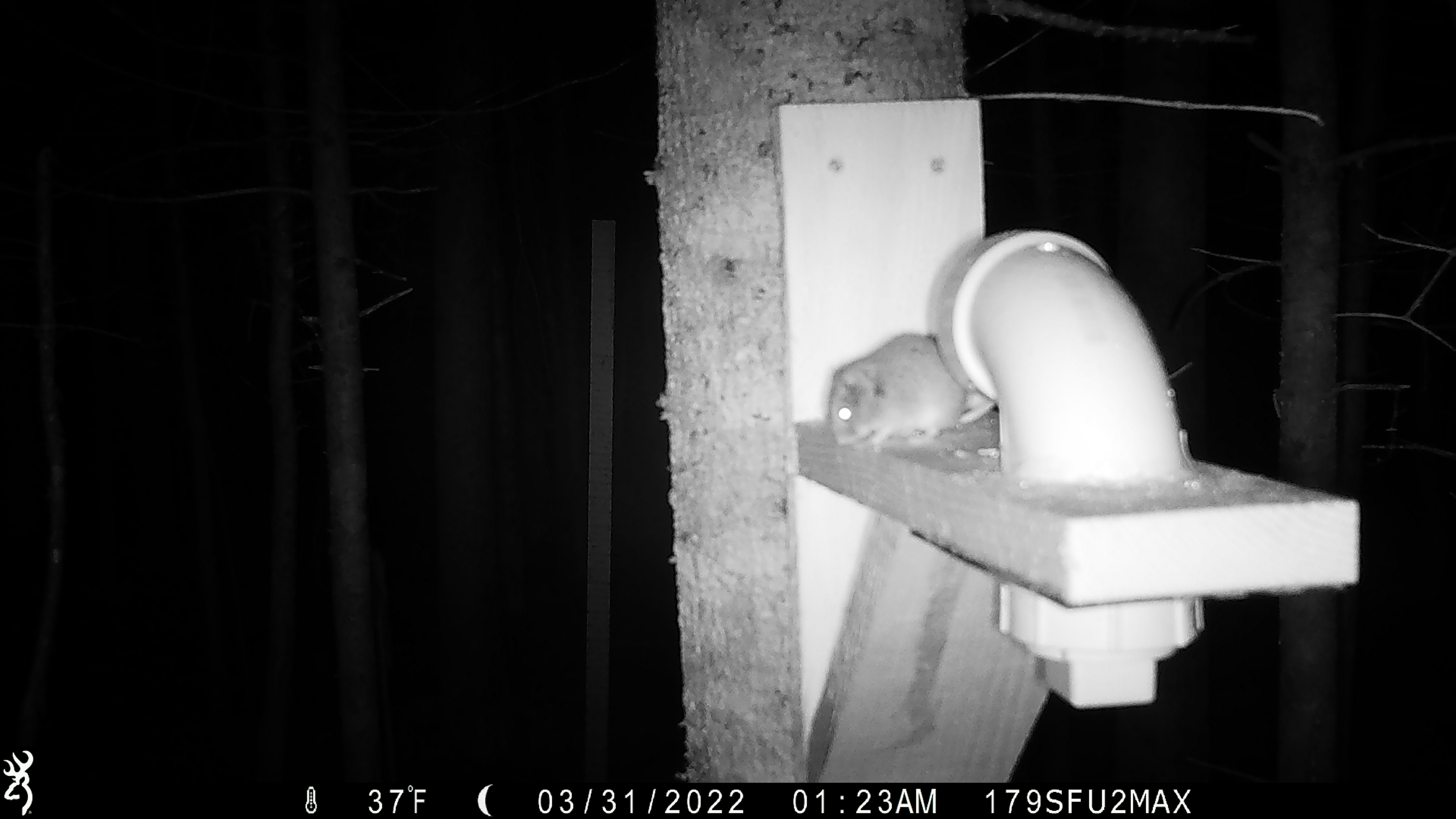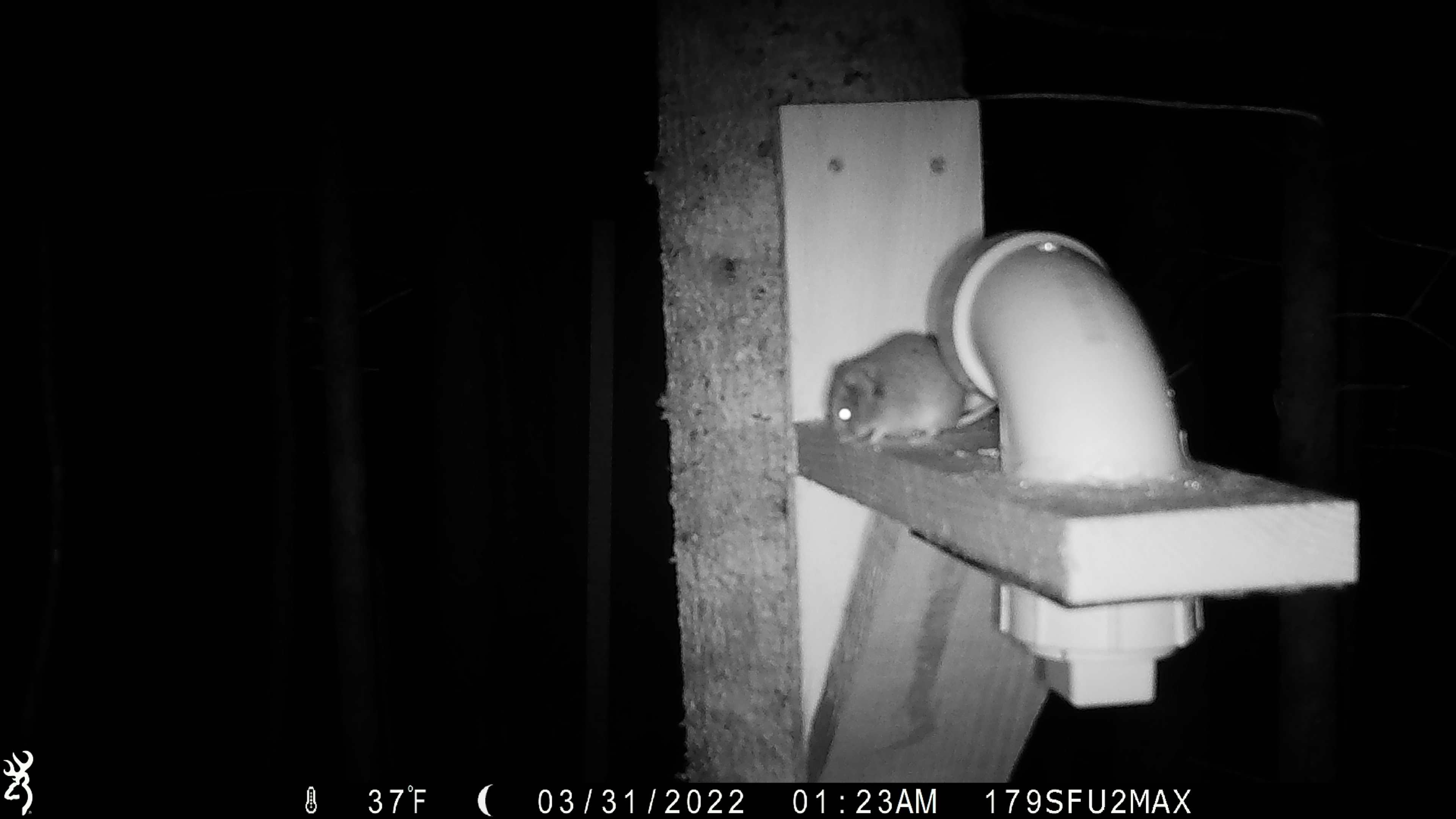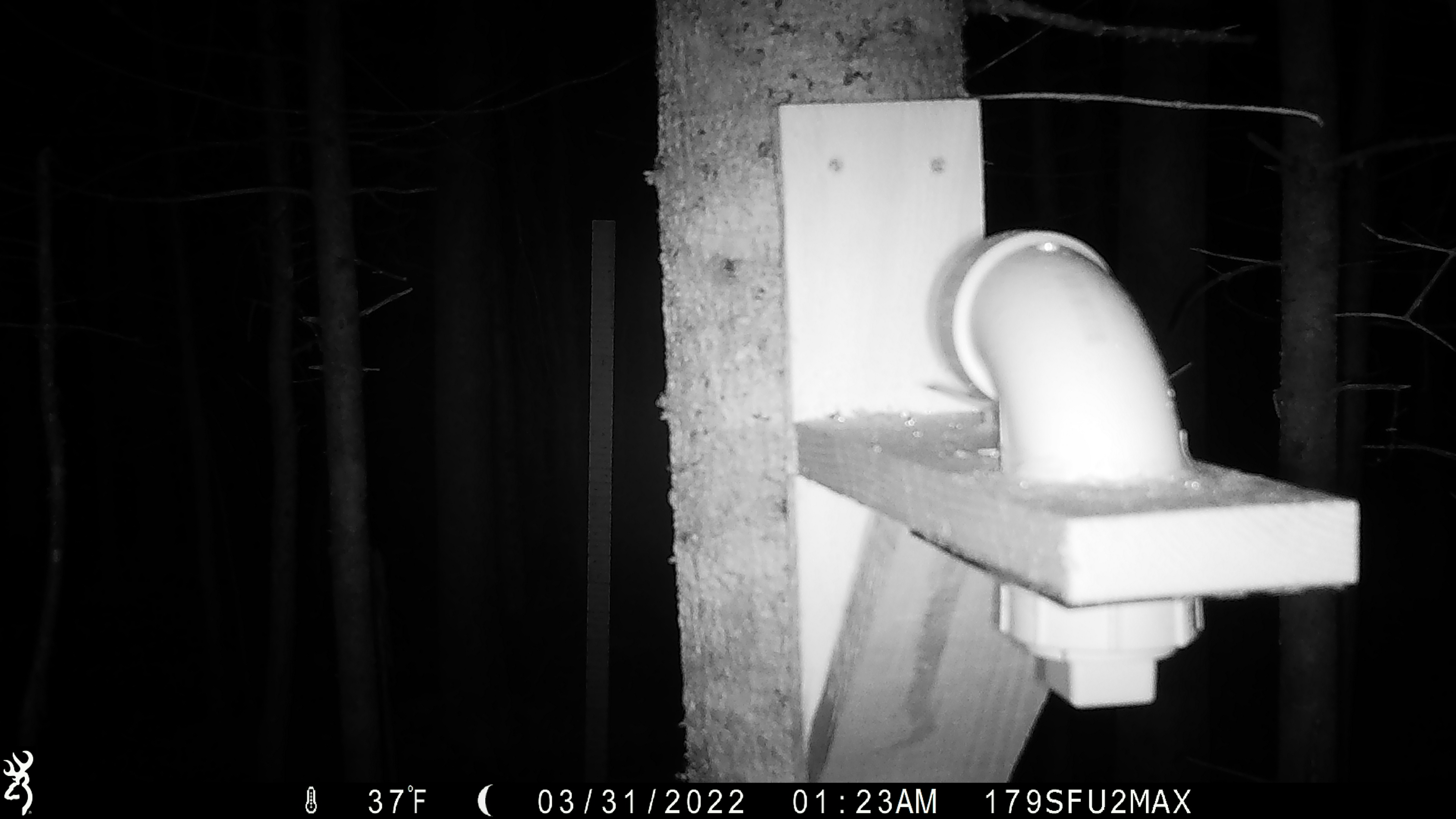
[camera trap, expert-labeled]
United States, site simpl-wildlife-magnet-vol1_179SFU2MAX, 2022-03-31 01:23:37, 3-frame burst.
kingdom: Animalia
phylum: Chordata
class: Mammalia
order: Rodentia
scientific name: Rodentia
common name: mouse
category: mouse sp.